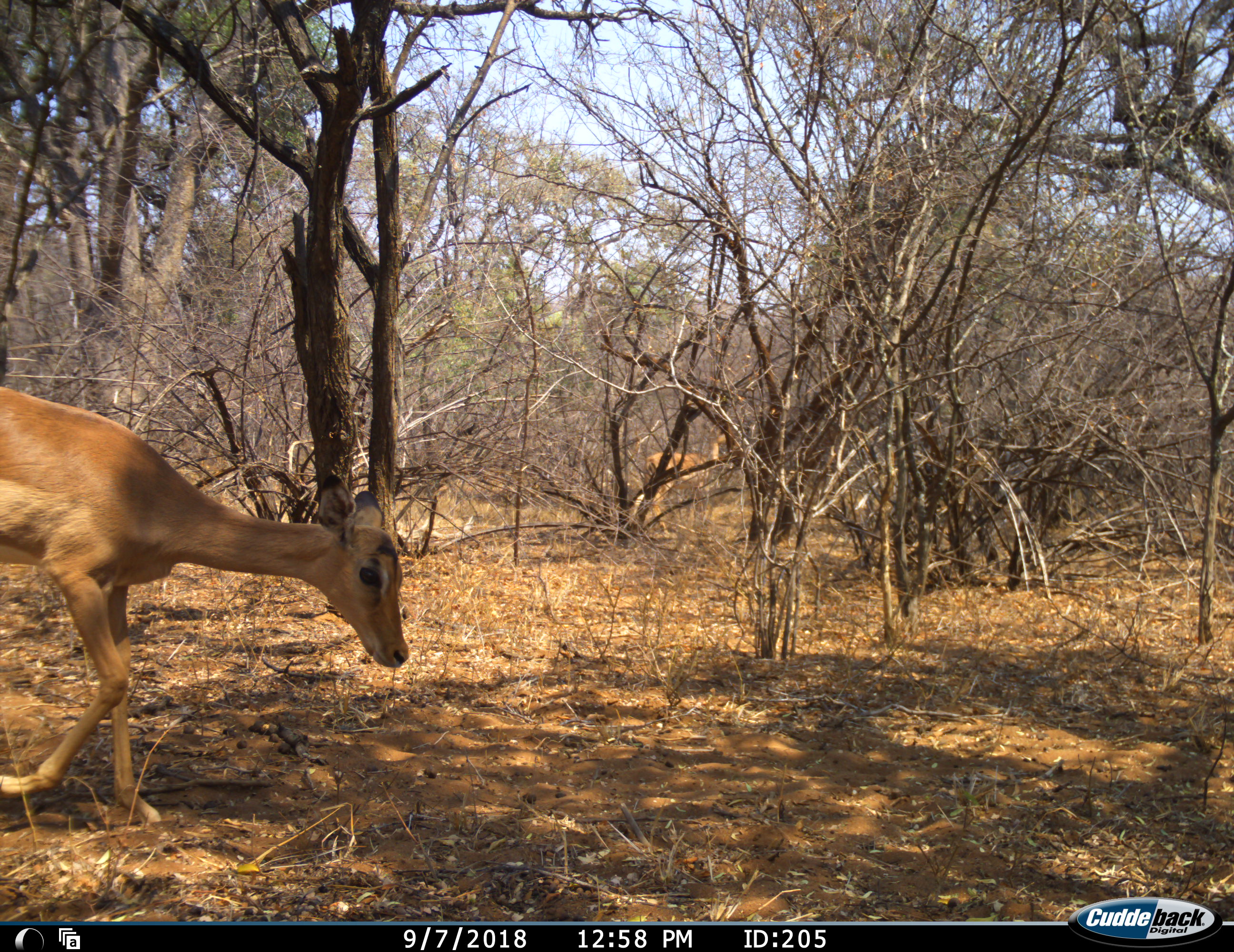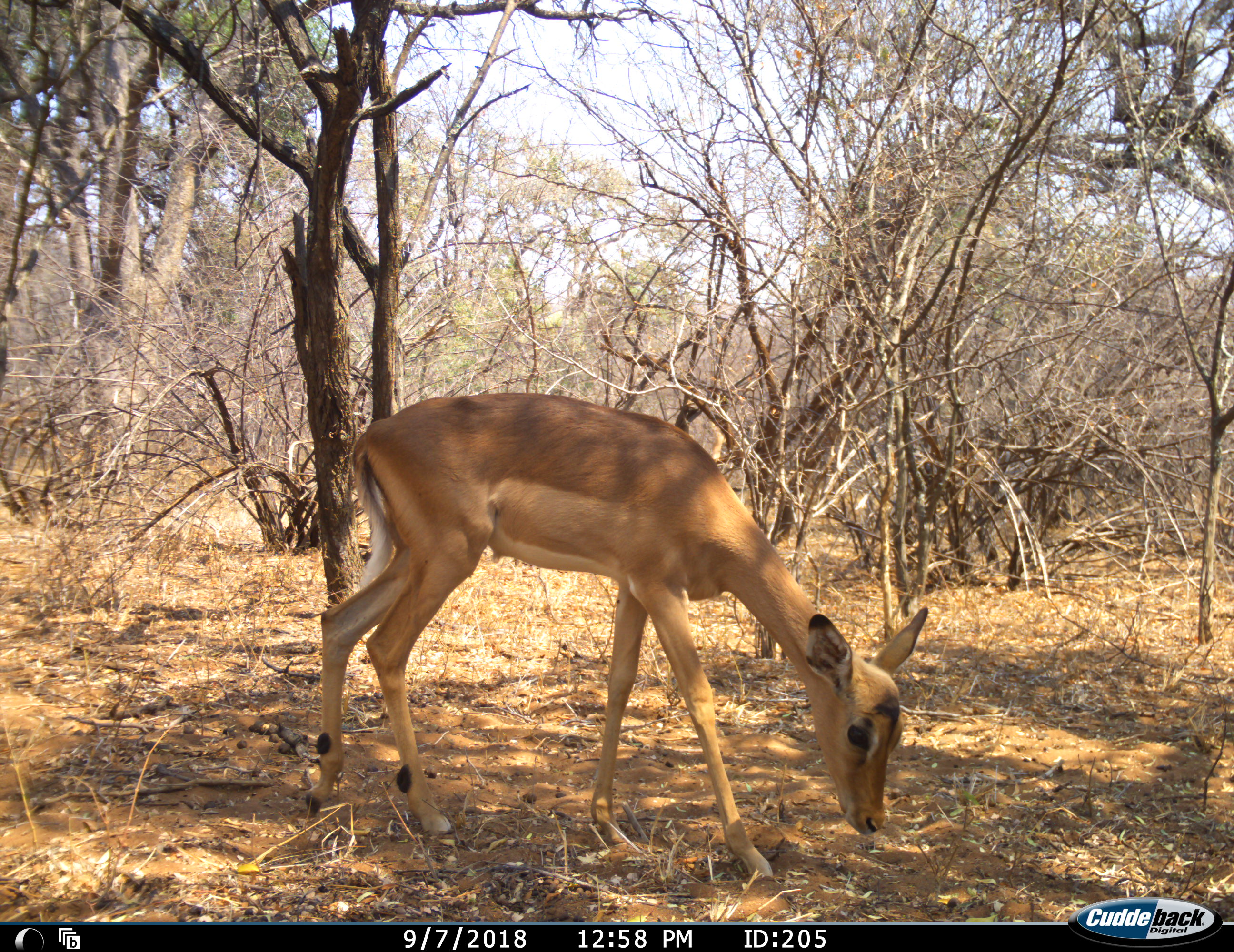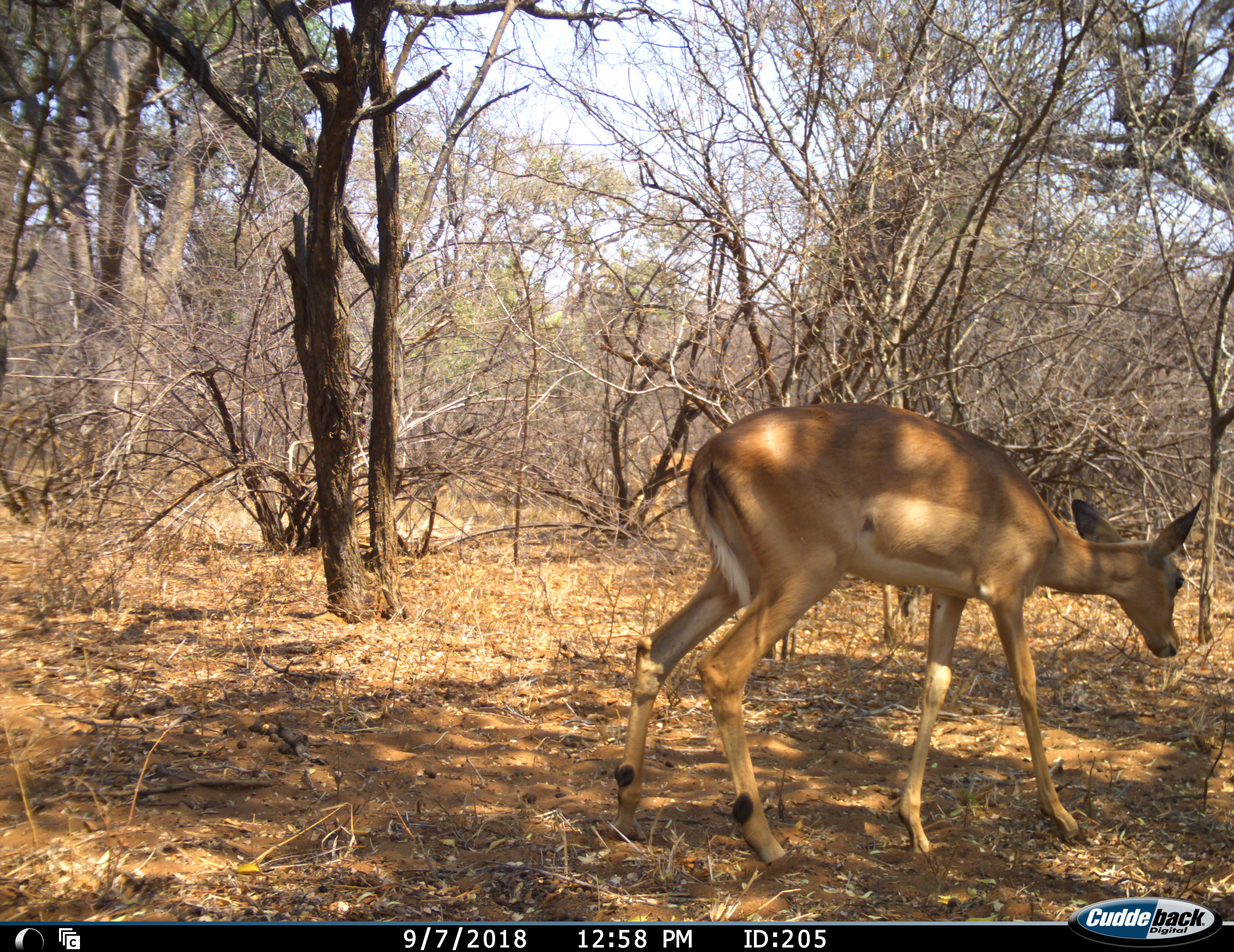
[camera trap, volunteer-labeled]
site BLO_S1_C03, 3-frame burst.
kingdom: Animalia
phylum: Chordata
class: Mammalia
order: Artiodactyla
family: Bovidae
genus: Aepyceros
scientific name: Aepyceros melampus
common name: impala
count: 1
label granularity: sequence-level